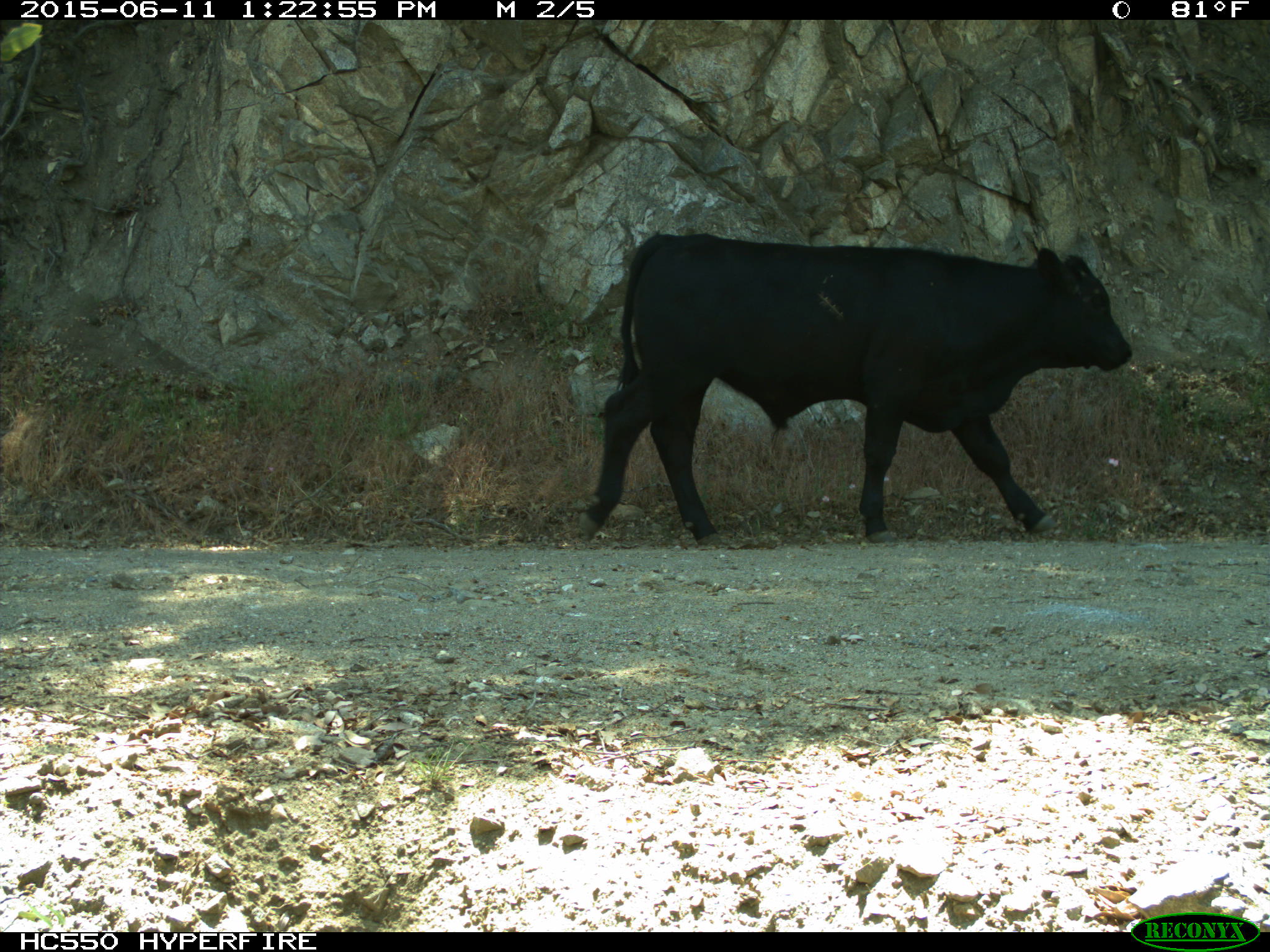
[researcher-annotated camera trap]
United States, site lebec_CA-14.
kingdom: Animalia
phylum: Chordata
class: Mammalia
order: Artiodactyla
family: Bovidae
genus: Bos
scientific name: Bos taurus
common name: domestic cow